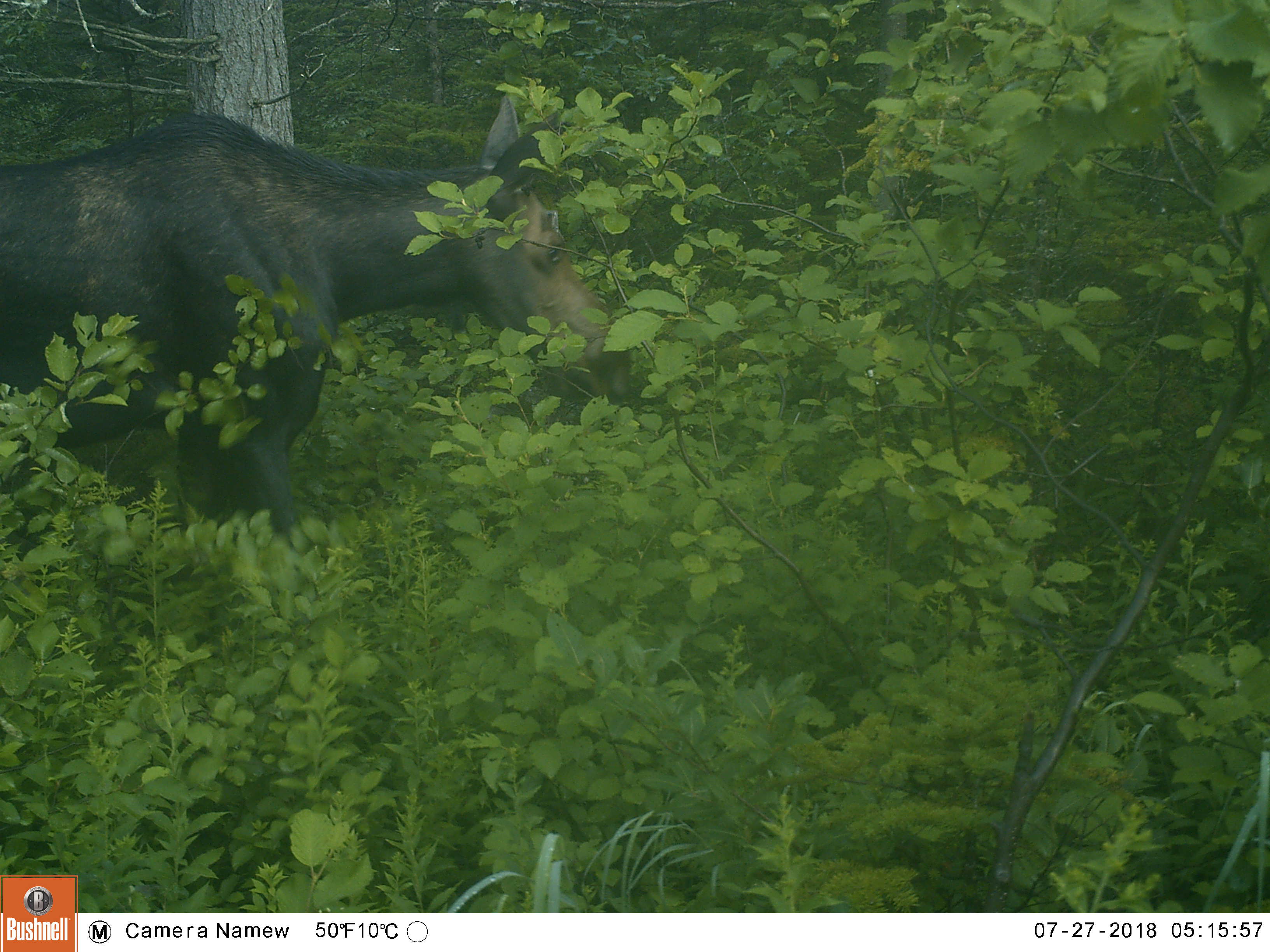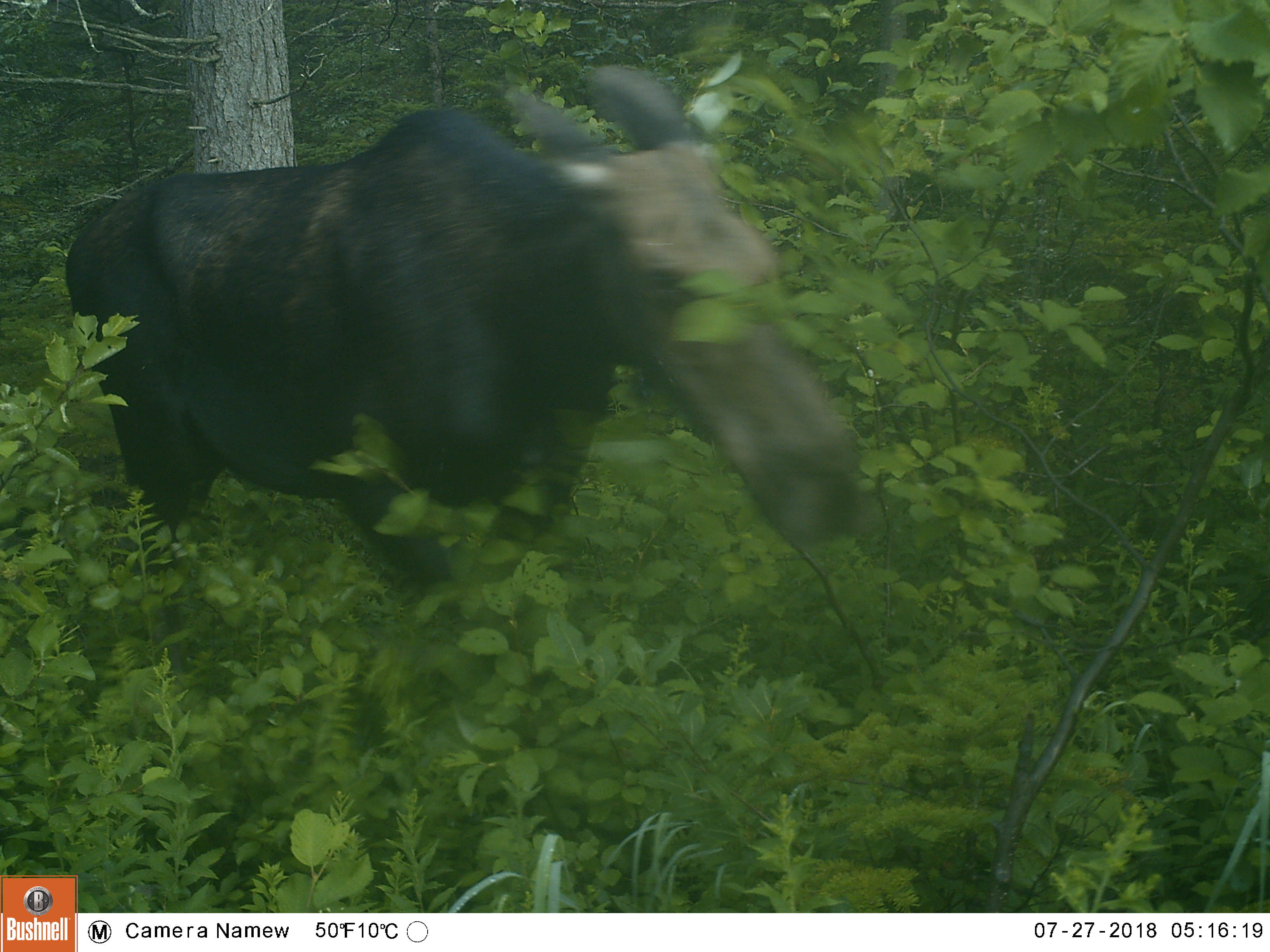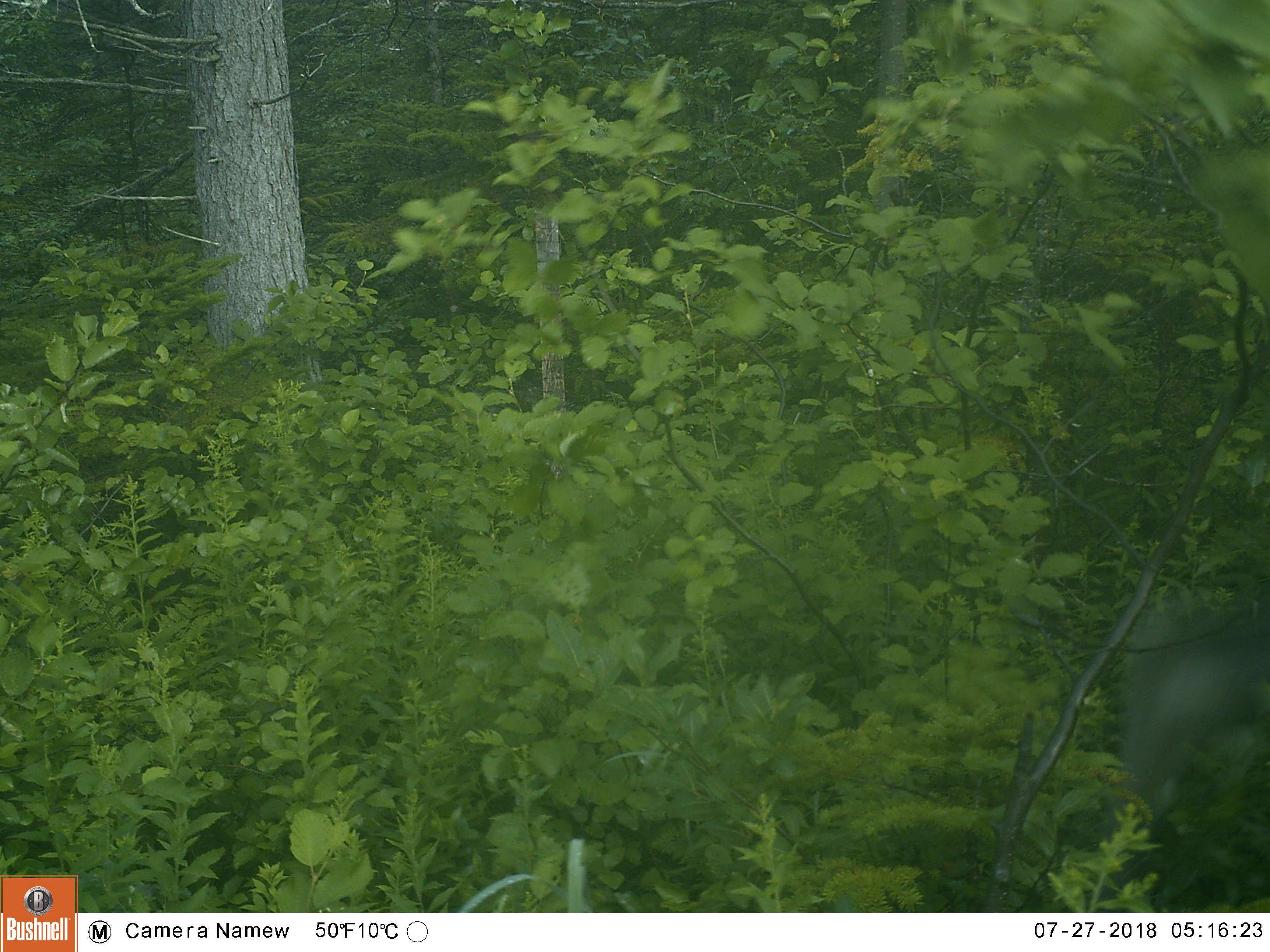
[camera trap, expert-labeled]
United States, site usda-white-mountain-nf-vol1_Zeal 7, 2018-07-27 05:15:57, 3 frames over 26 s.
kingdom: Animalia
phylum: Chordata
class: Mammalia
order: Artiodactyla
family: Cervidae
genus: Alces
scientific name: Alces alces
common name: moose